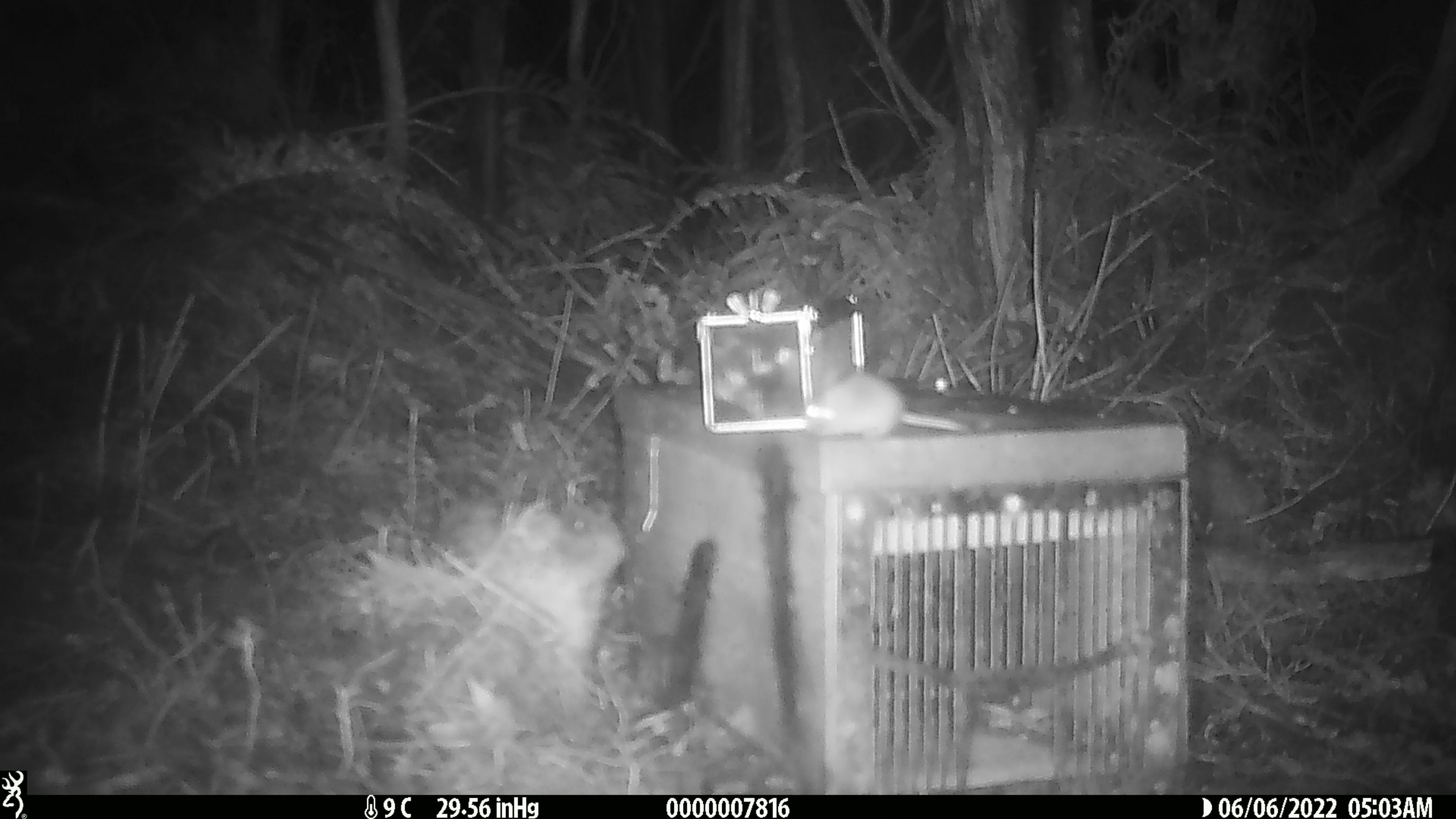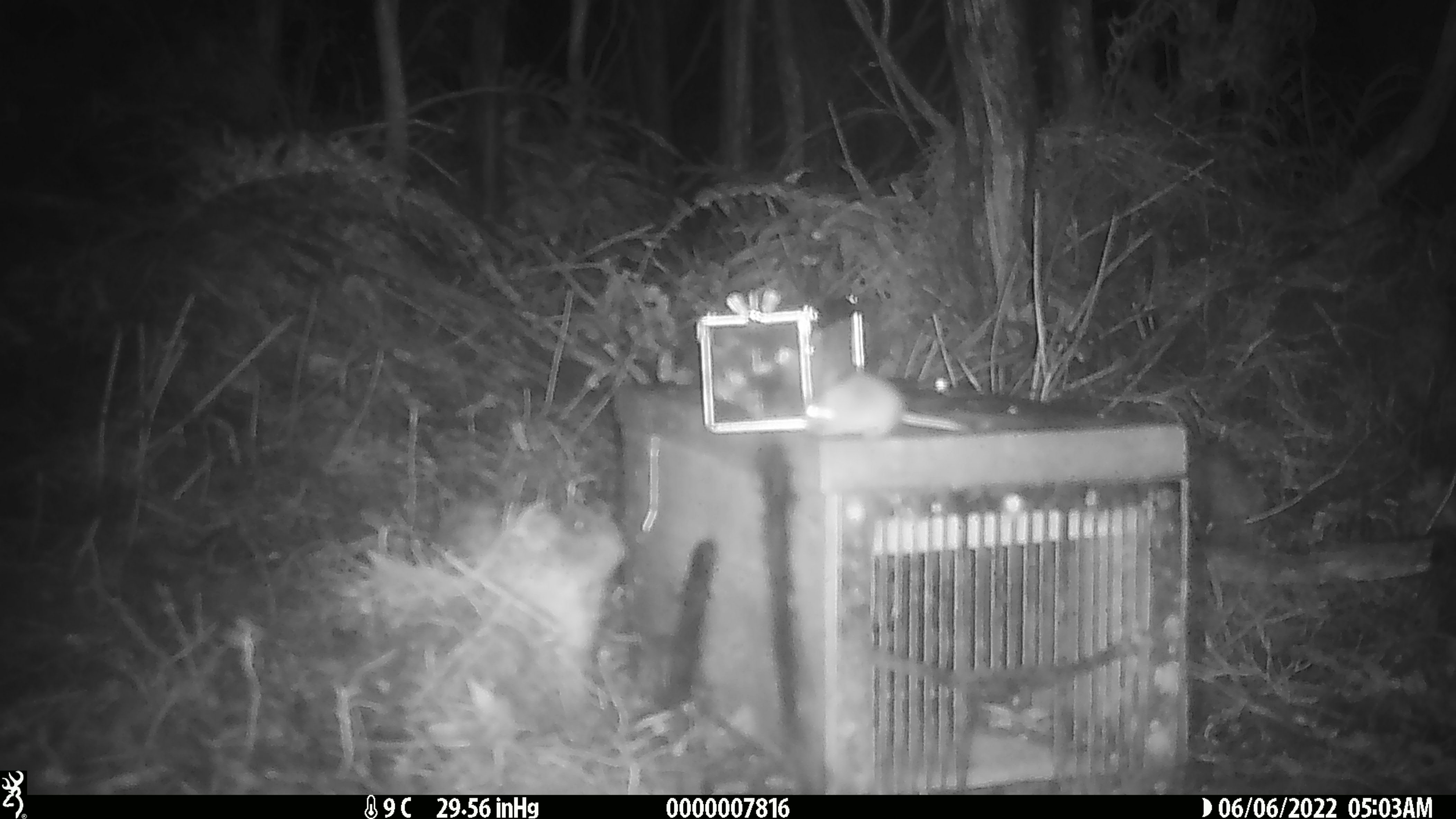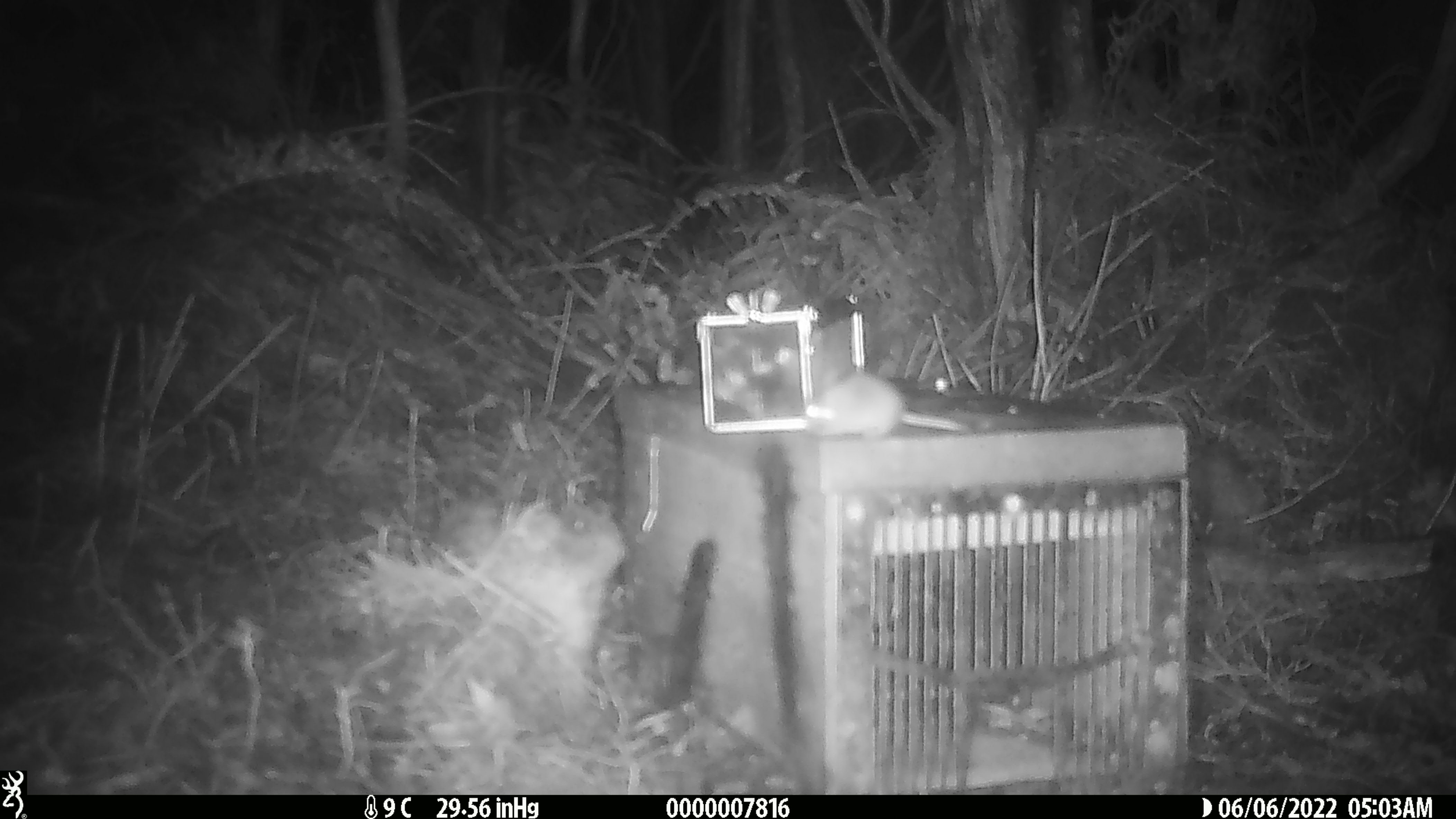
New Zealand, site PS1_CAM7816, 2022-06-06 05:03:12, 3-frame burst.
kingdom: Animalia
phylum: Chordata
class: Mammalia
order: Rodentia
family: Muridae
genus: Mus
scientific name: Mus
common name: mouse